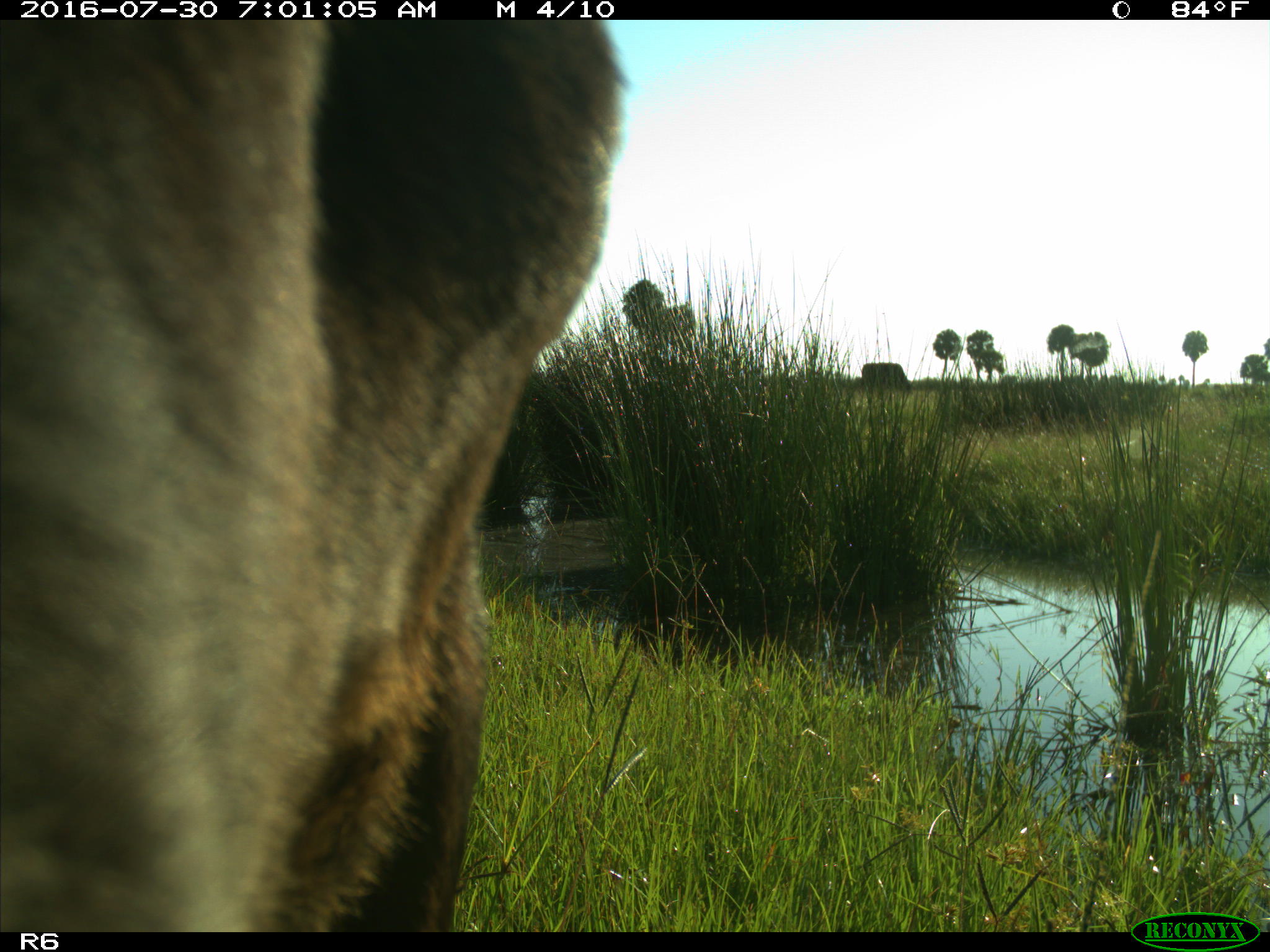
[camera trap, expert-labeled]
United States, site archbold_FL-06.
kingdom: Animalia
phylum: Chordata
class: Mammalia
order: Artiodactyla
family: Bovidae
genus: Bos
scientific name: Bos taurus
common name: domestic cow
Bos taurus (domestic cow).